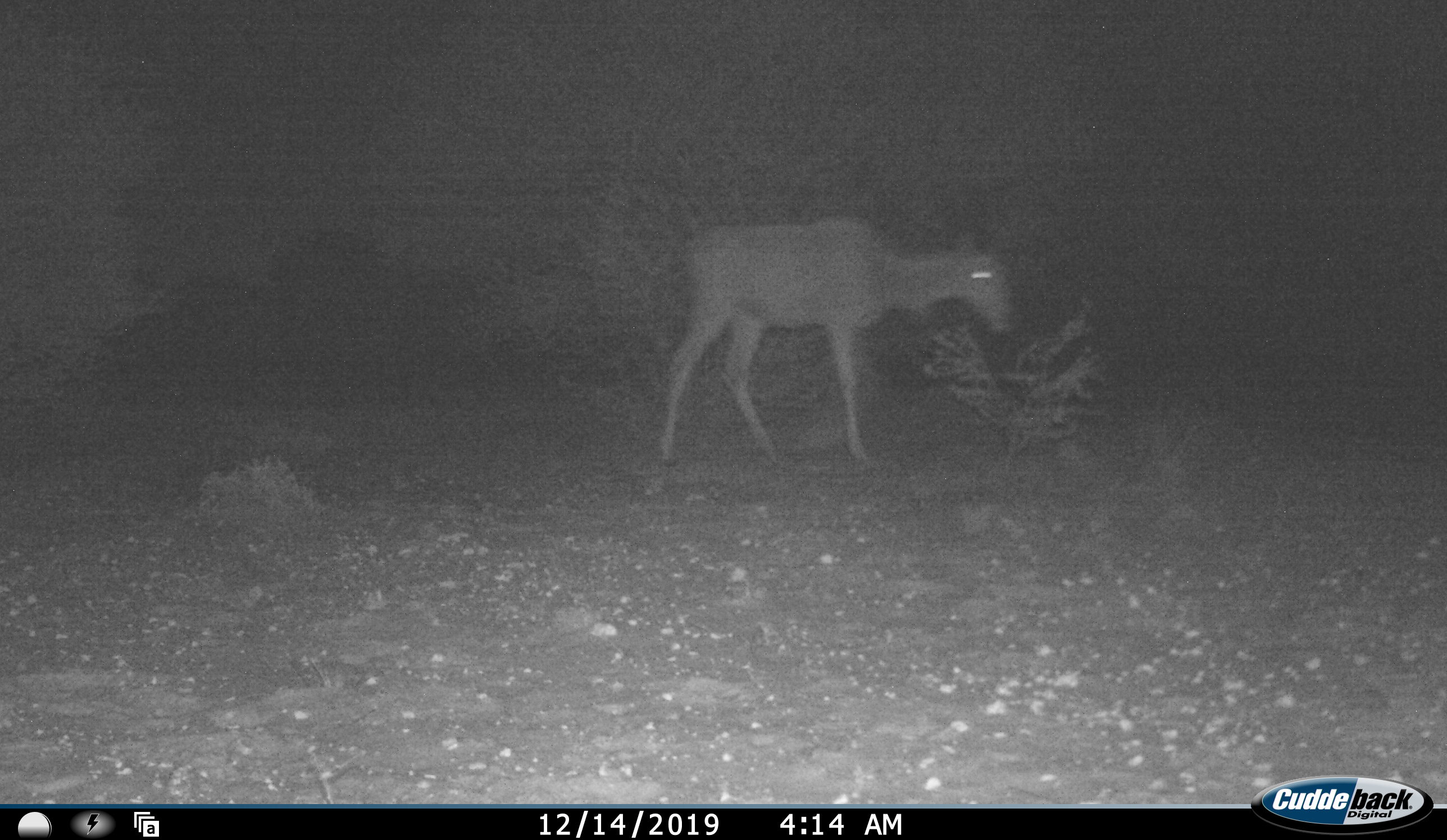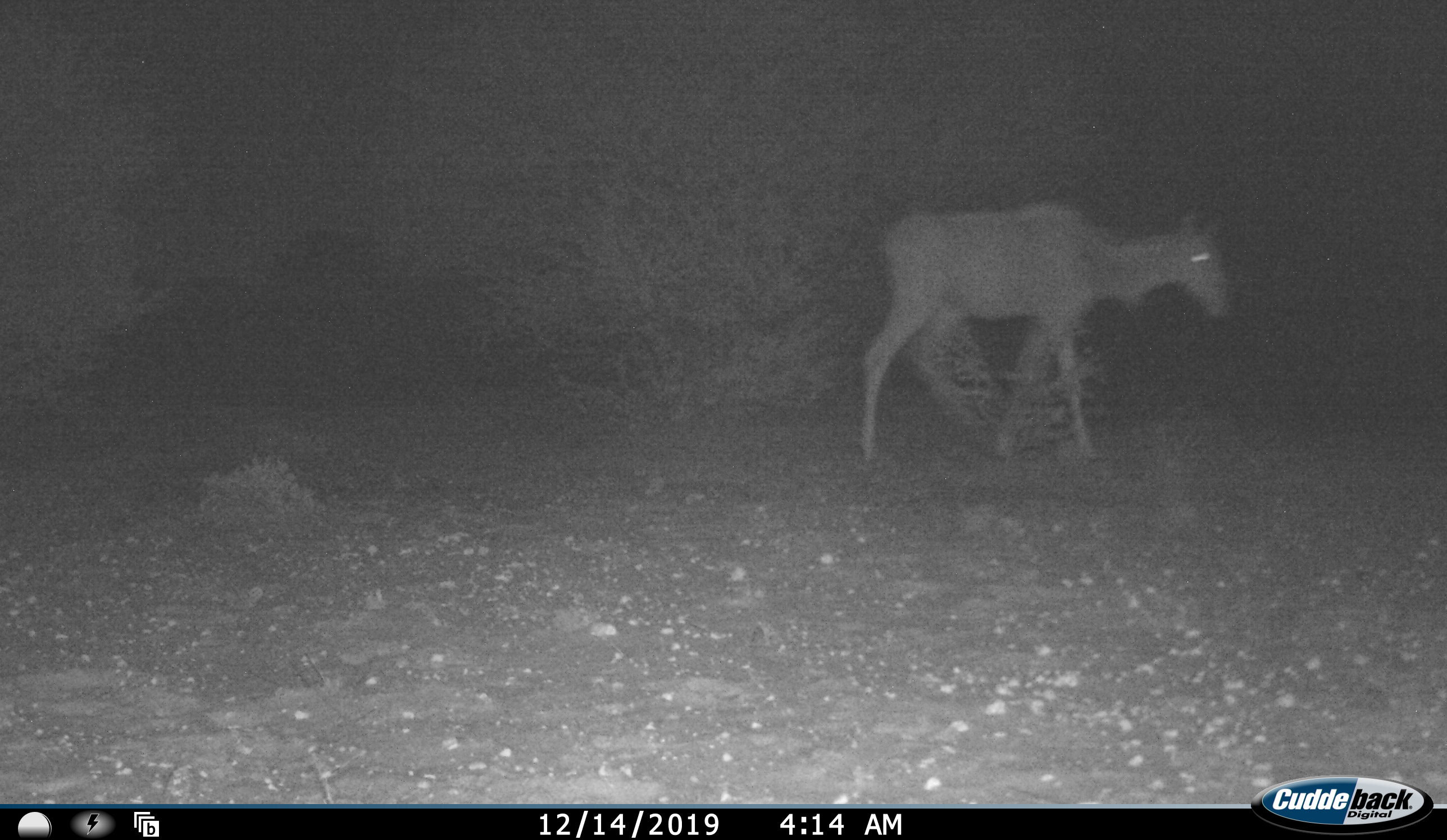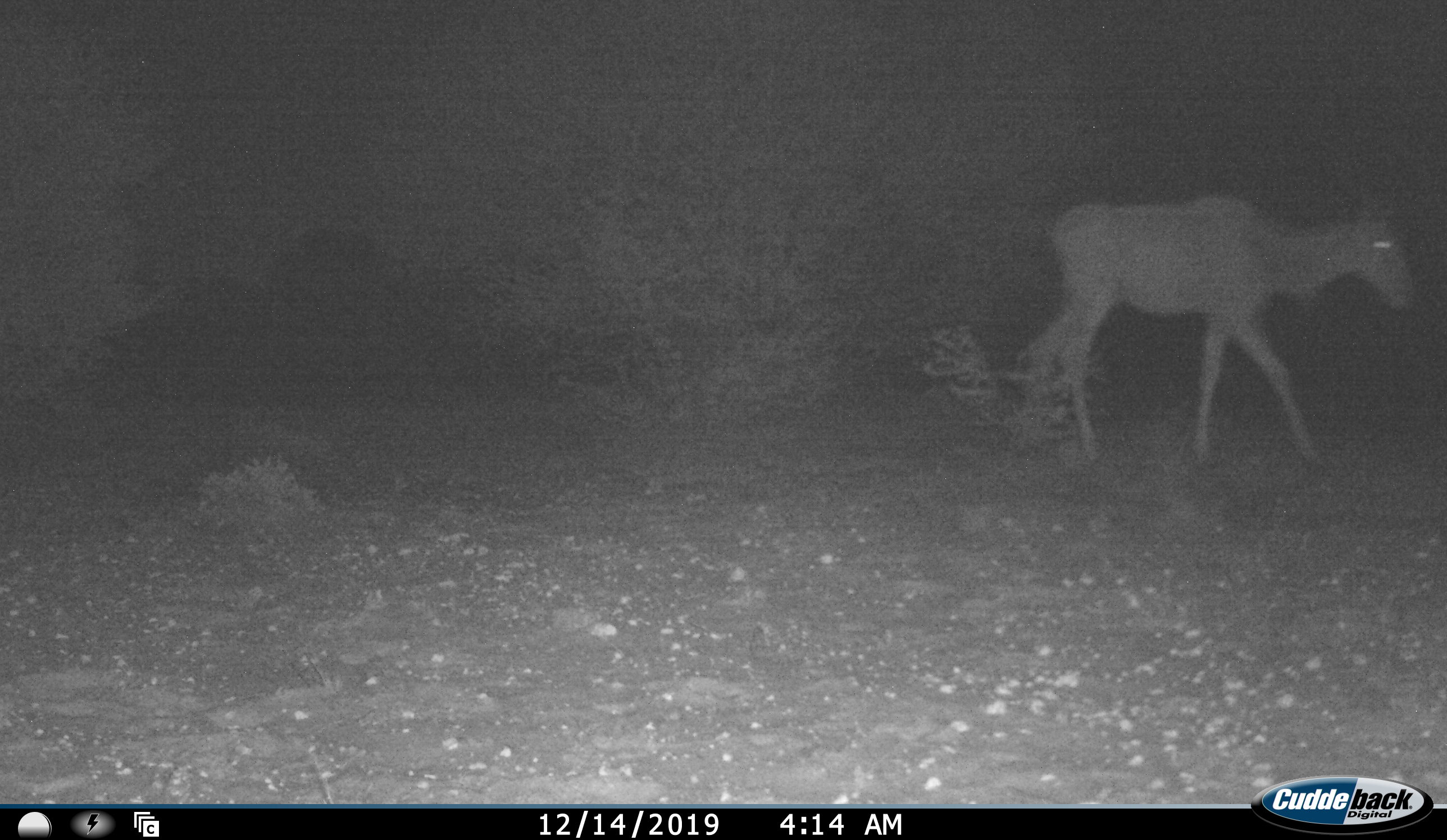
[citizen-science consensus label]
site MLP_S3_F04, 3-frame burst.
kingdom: Animalia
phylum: Chordata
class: Mammalia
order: Artiodactyla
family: Bovidae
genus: Tragelaphus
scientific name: Tragelaphus oryx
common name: eland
Eland (Tragelaphus oryx), count 1. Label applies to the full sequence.